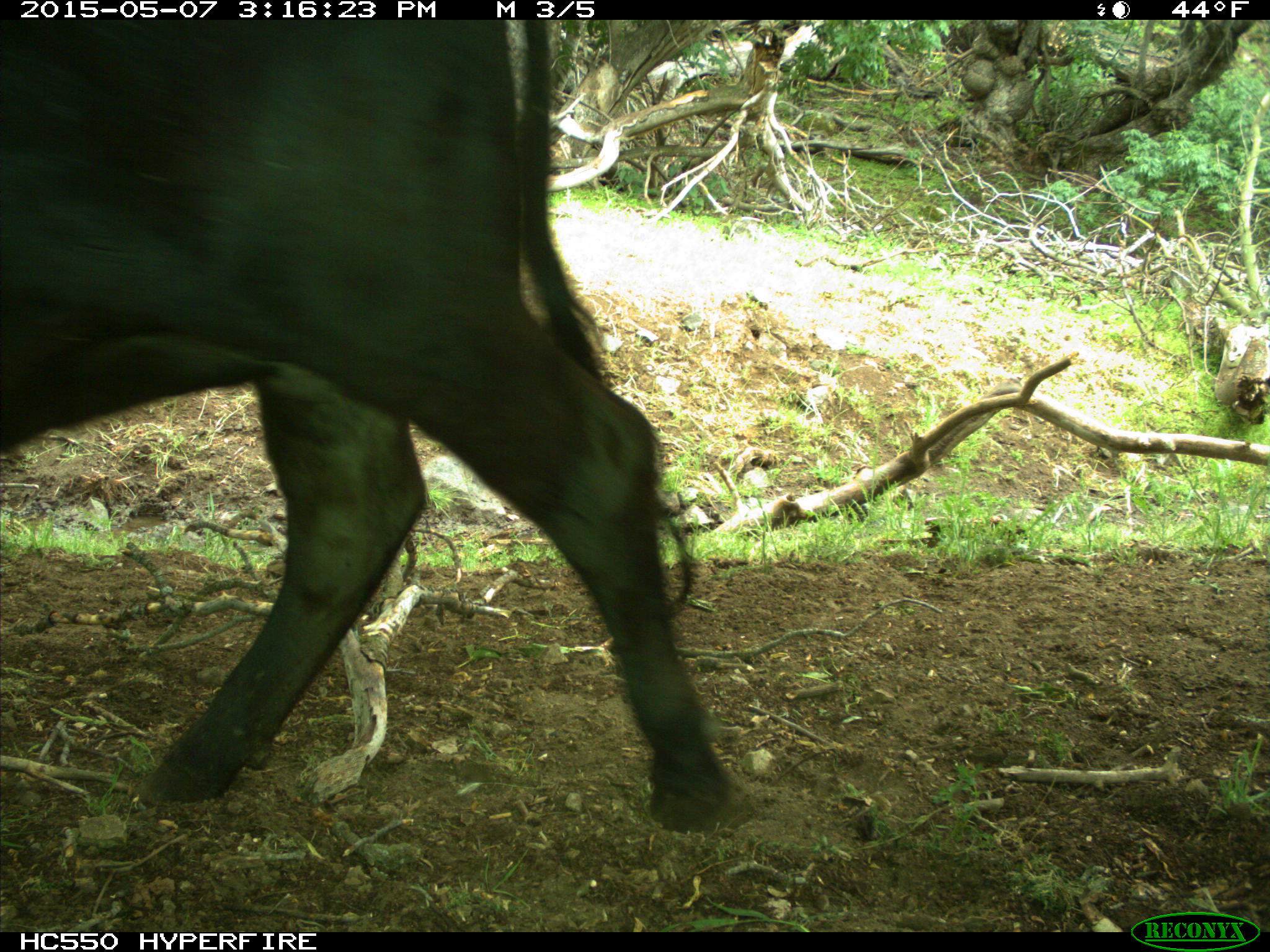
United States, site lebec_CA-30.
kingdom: Animalia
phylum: Chordata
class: Mammalia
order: Artiodactyla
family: Bovidae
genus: Bos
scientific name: Bos taurus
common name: domestic cow